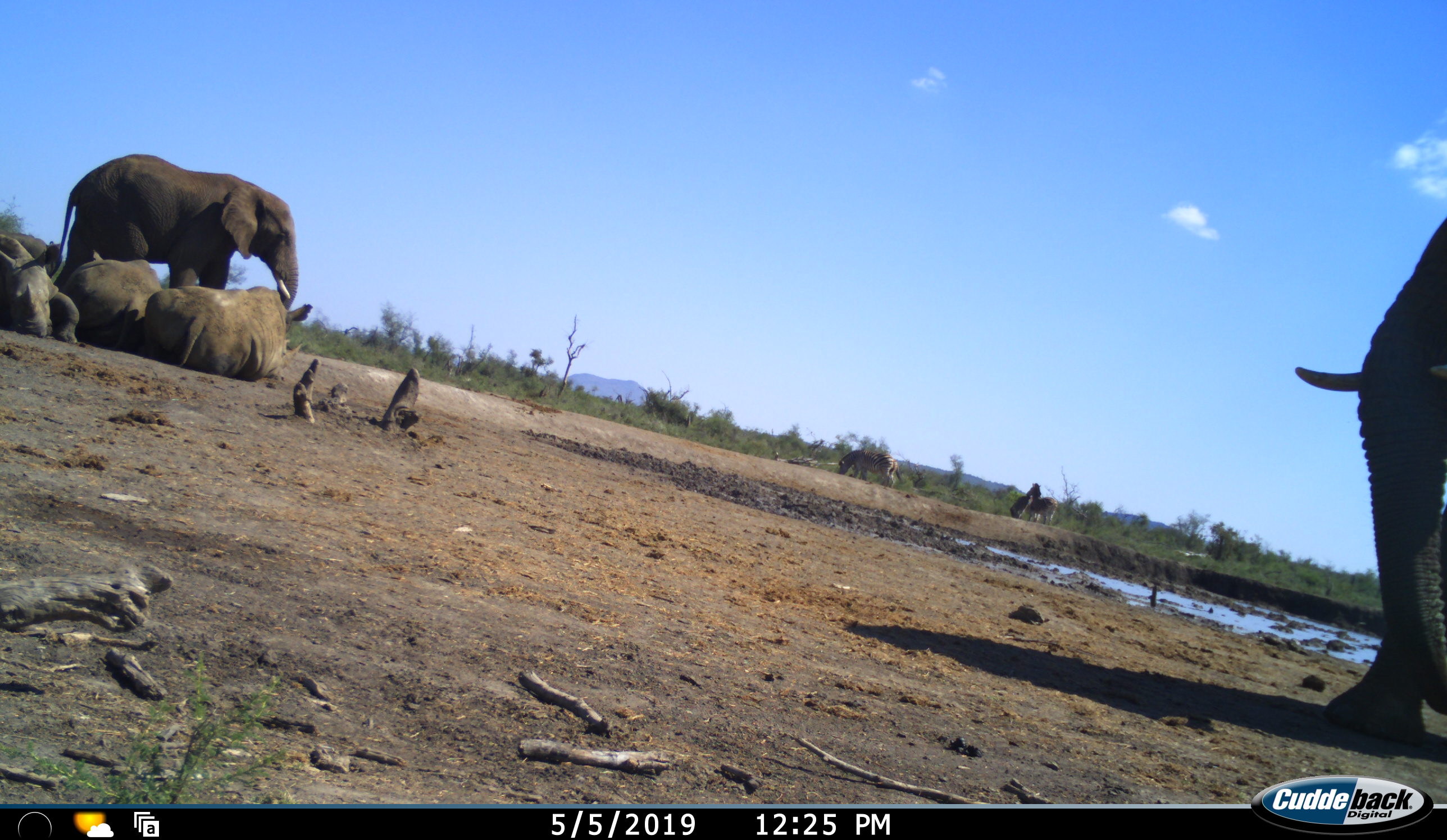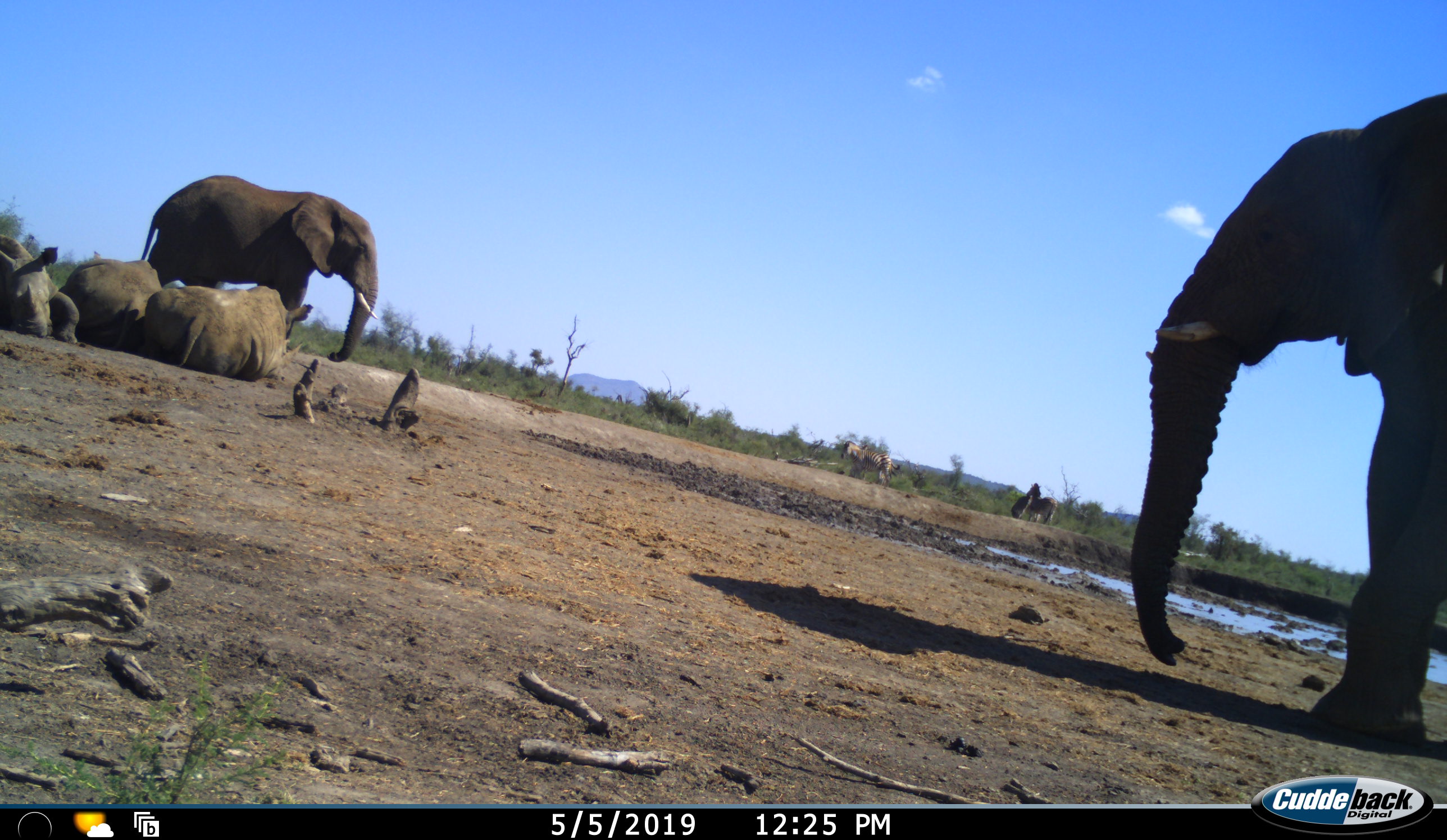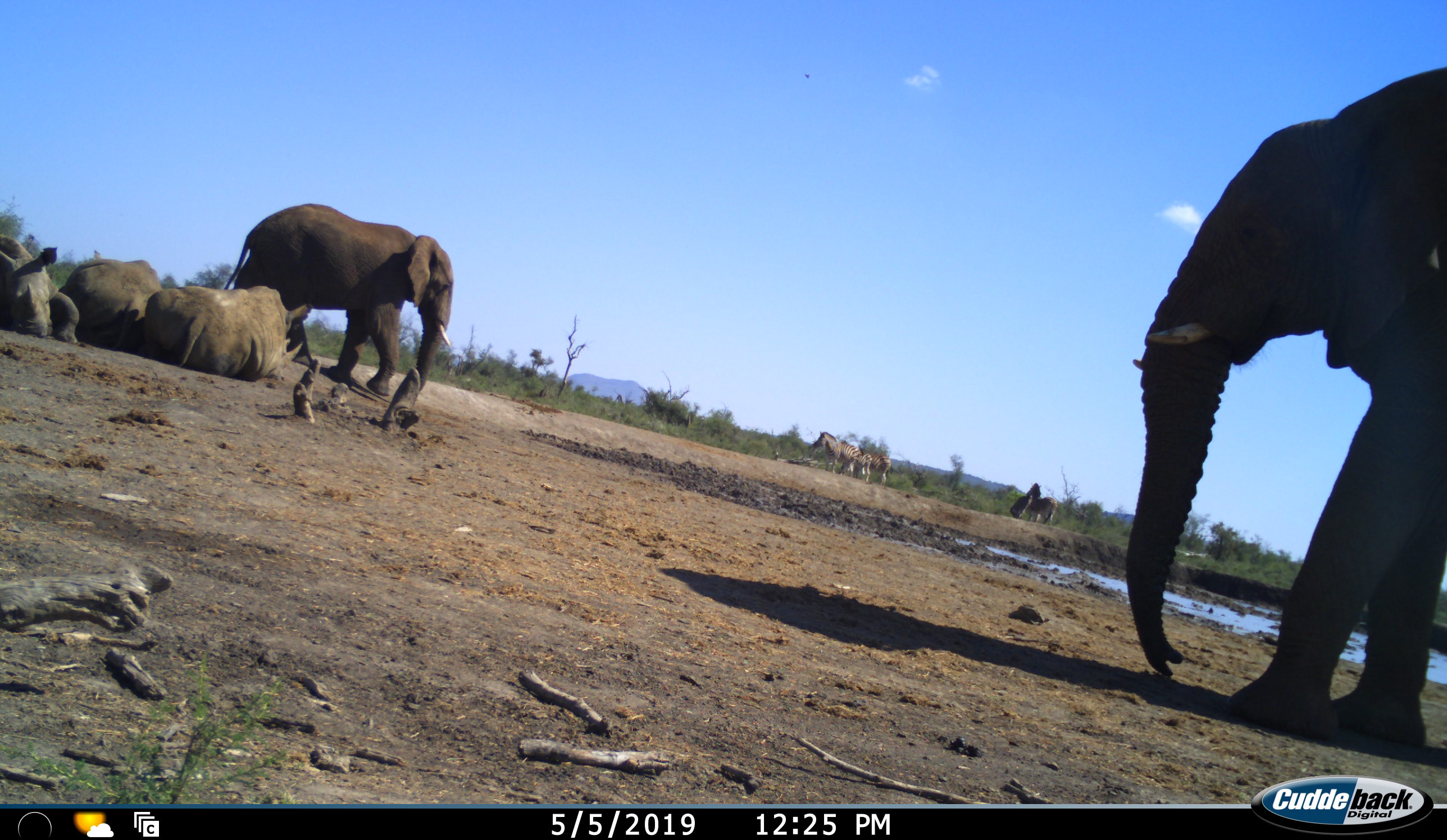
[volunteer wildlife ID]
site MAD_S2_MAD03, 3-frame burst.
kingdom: Animalia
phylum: Chordata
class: Mammalia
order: Proboscidea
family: Elephantidae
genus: Loxodonta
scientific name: Loxodonta africana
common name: african bush elephant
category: elephant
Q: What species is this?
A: Elephant (african bush elephant) (Loxodonta africana).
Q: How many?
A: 2.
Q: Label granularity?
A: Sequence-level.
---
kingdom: Animalia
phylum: Chordata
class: Mammalia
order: Perissodactyla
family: Equidae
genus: Equus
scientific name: Equus quagga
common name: plains zebra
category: zebraplains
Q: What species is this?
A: Zebraplains (plains zebra) (Equus quagga).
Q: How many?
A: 4.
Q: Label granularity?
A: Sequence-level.